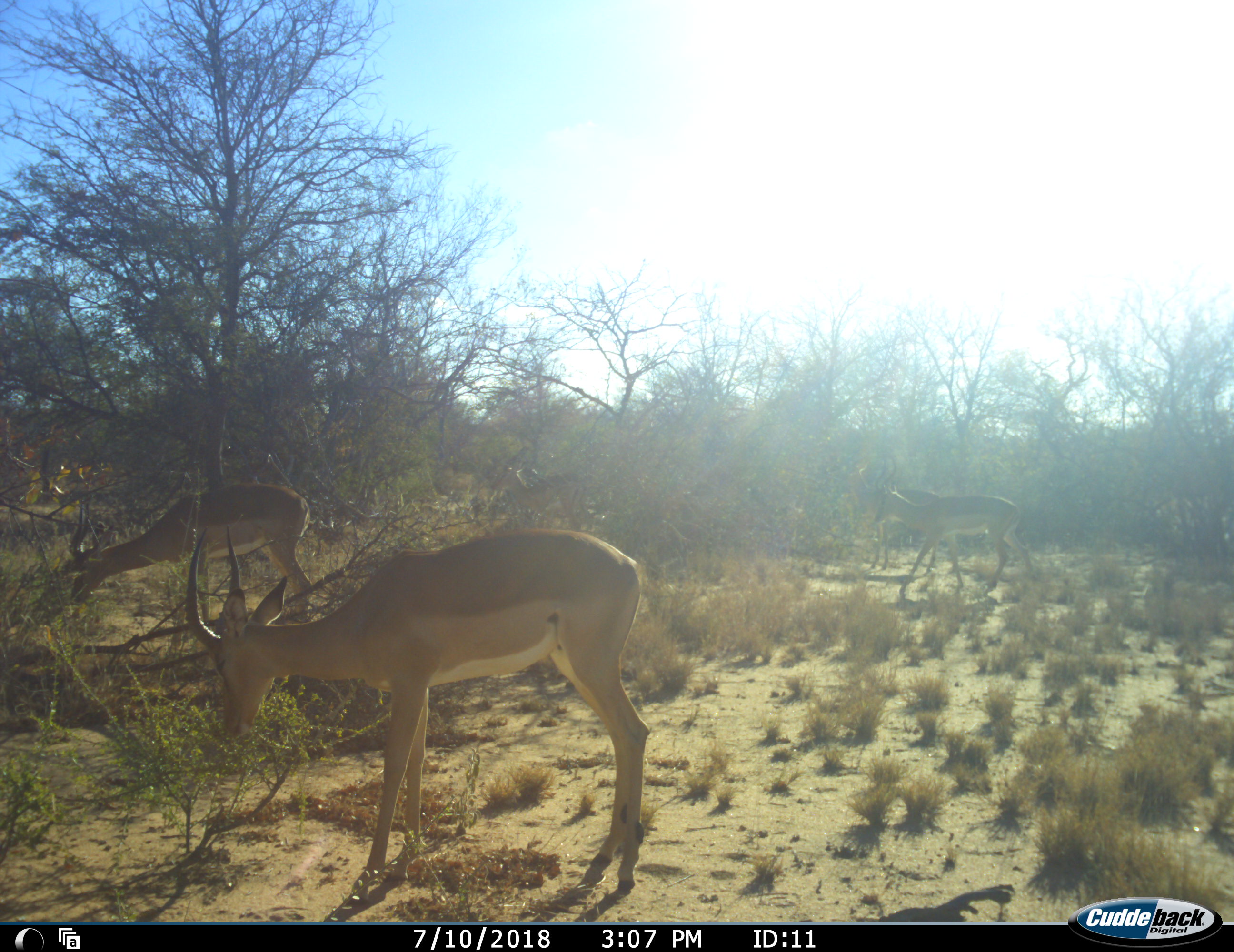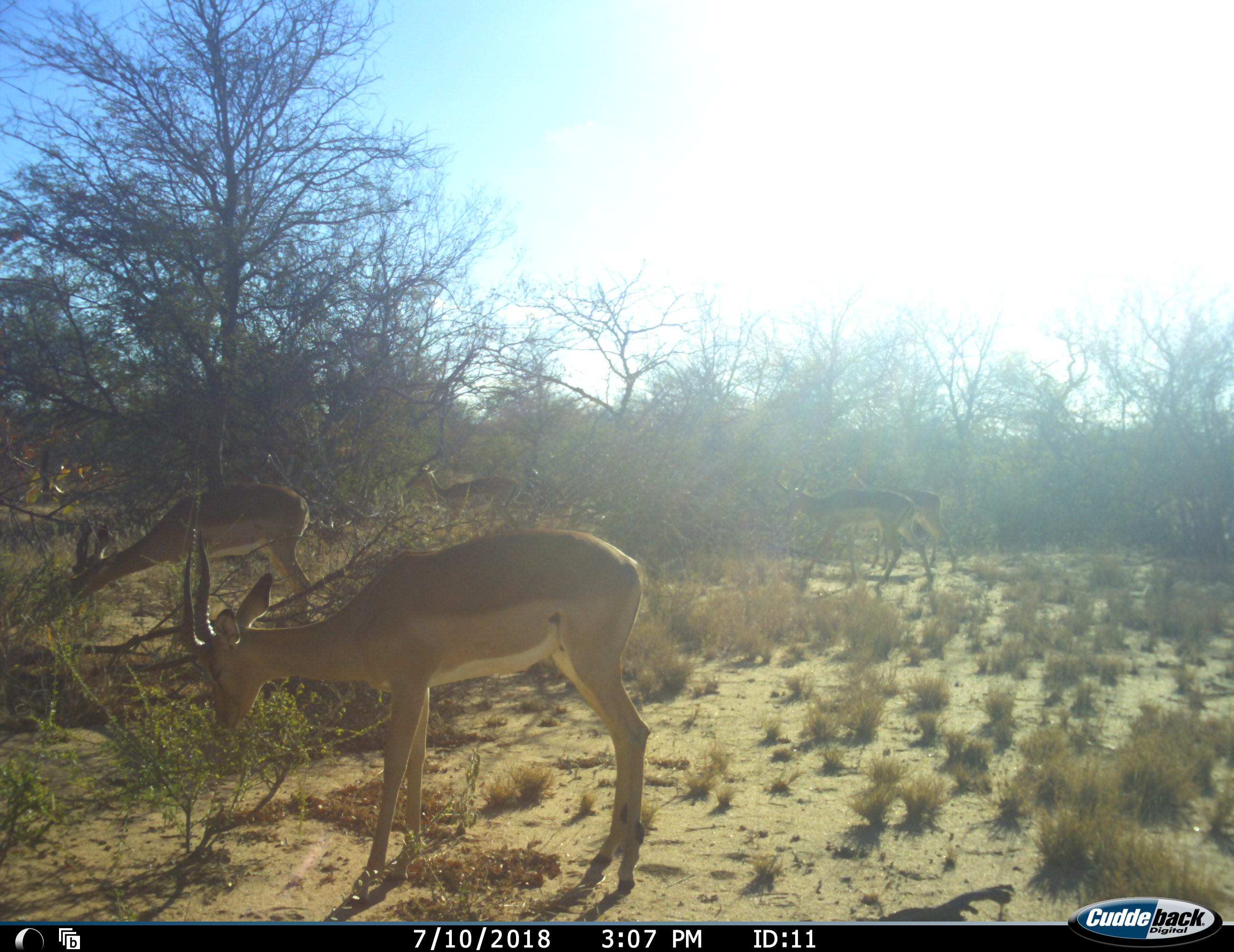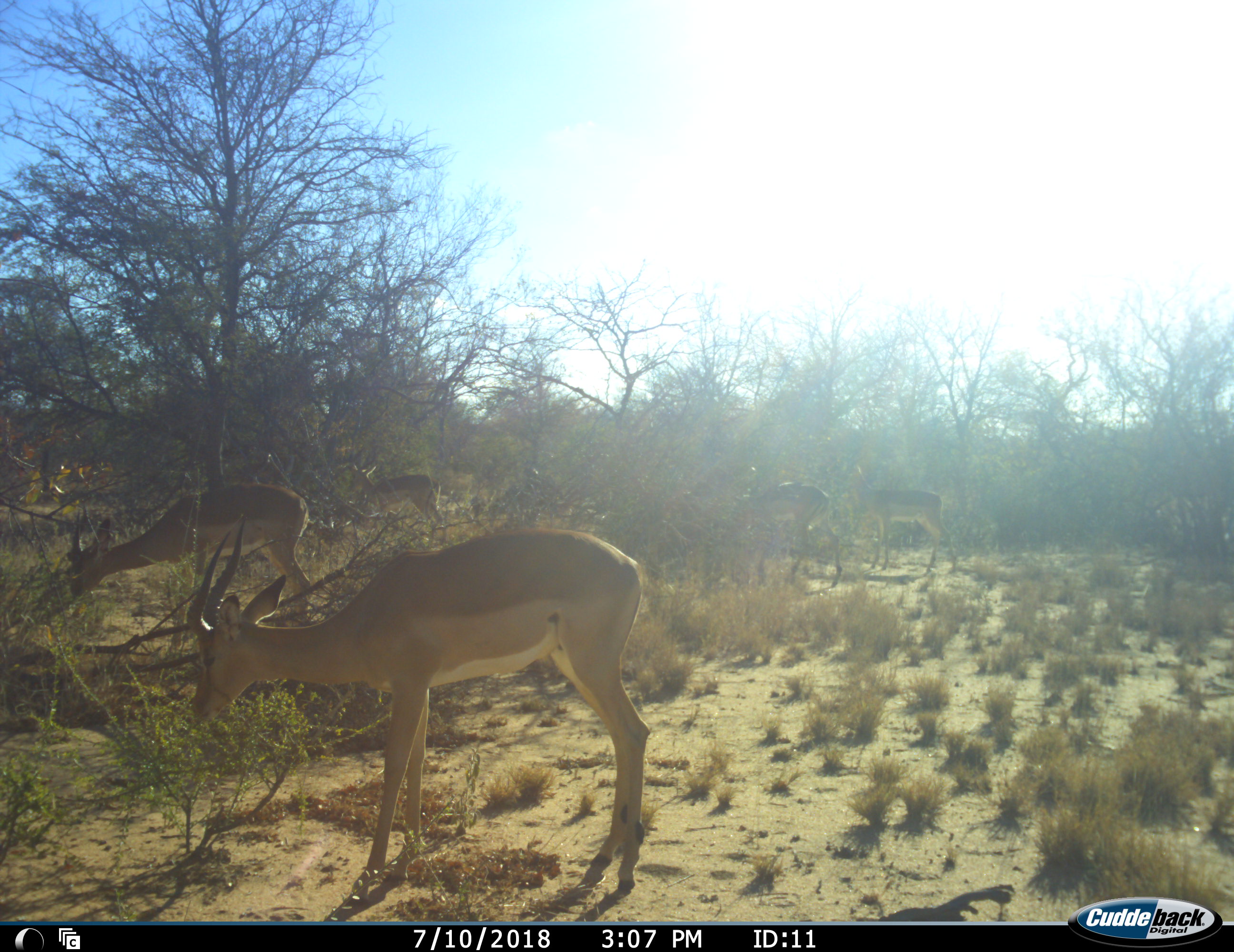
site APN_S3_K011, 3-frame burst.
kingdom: Animalia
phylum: Chordata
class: Mammalia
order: Artiodactyla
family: Bovidae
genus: Aepyceros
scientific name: Aepyceros melampus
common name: impala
Impala (Aepyceros melampus), count 5. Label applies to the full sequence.